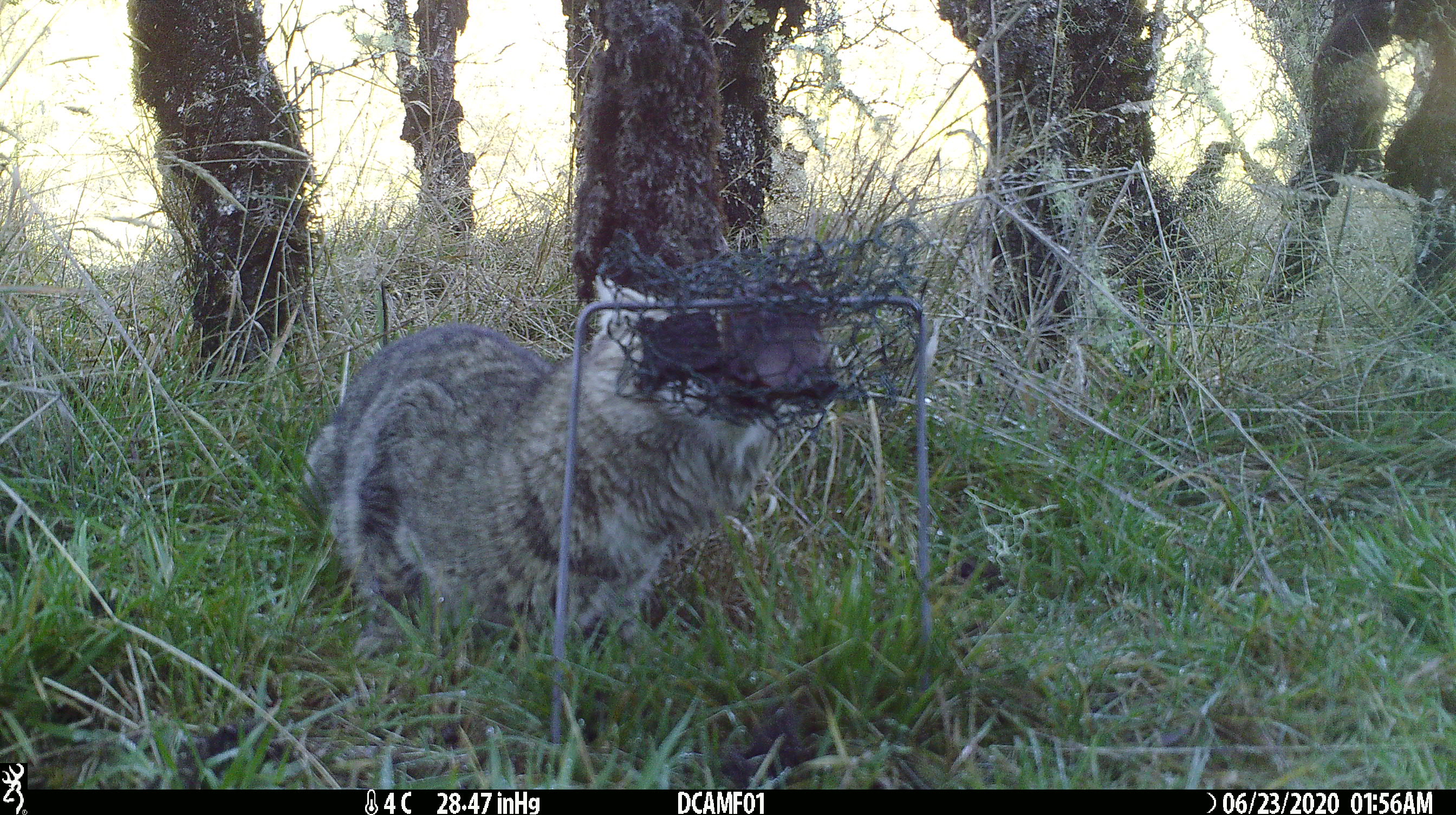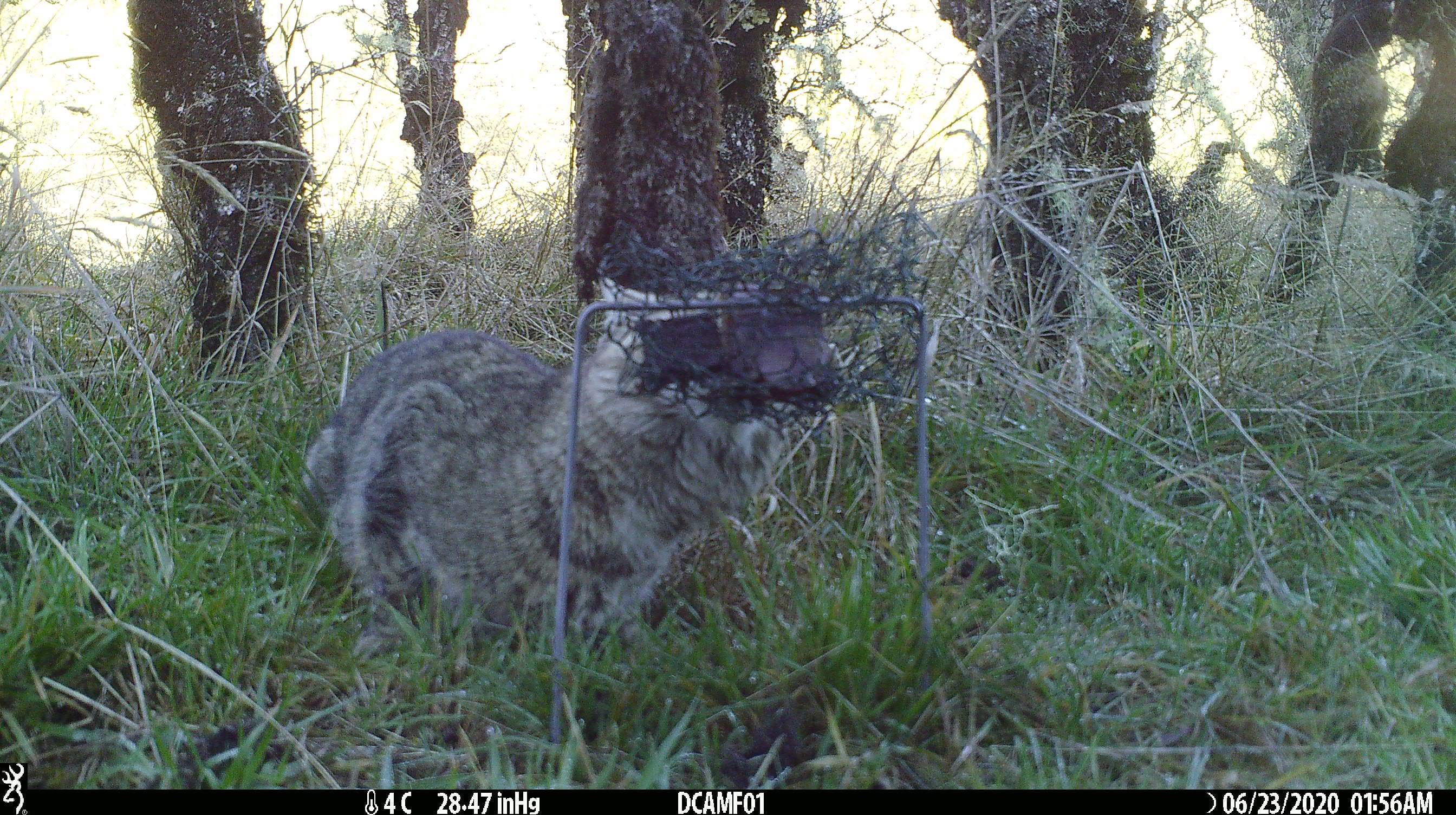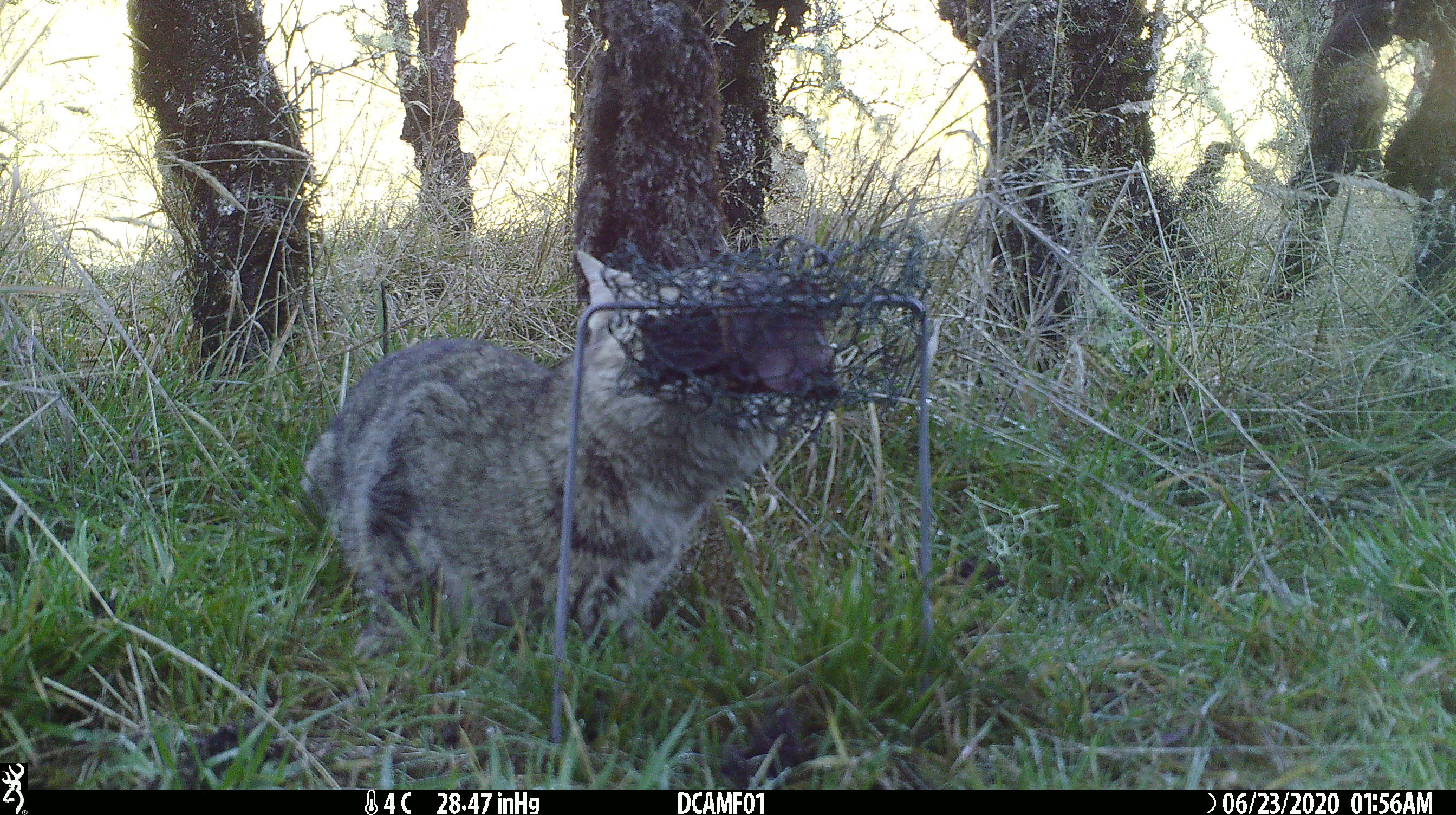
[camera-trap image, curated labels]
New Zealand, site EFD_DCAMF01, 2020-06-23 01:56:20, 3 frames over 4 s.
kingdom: Animalia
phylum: Chordata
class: Mammalia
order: Carnivora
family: Felidae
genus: Felis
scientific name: Felis catus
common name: domestic cat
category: cat